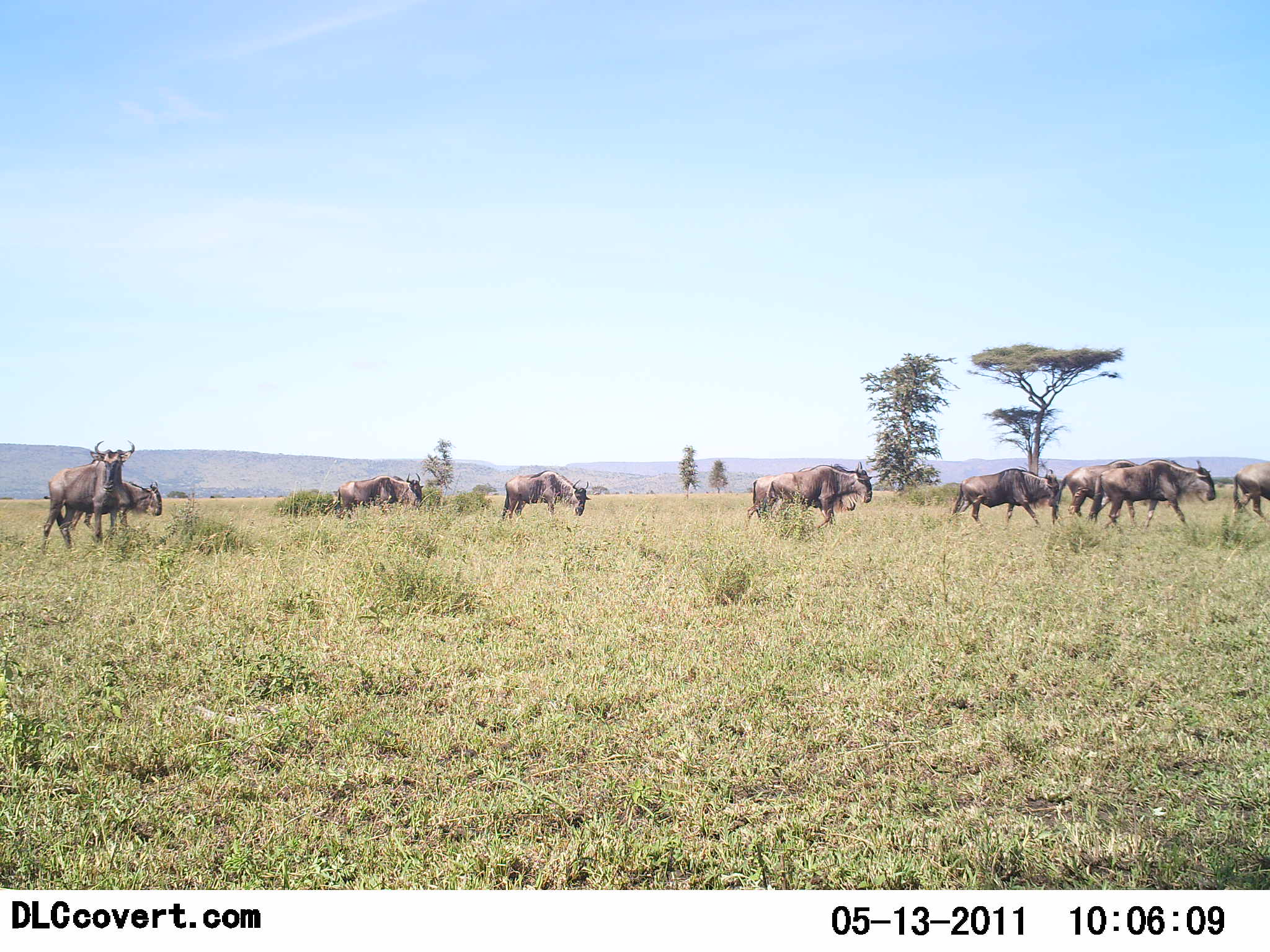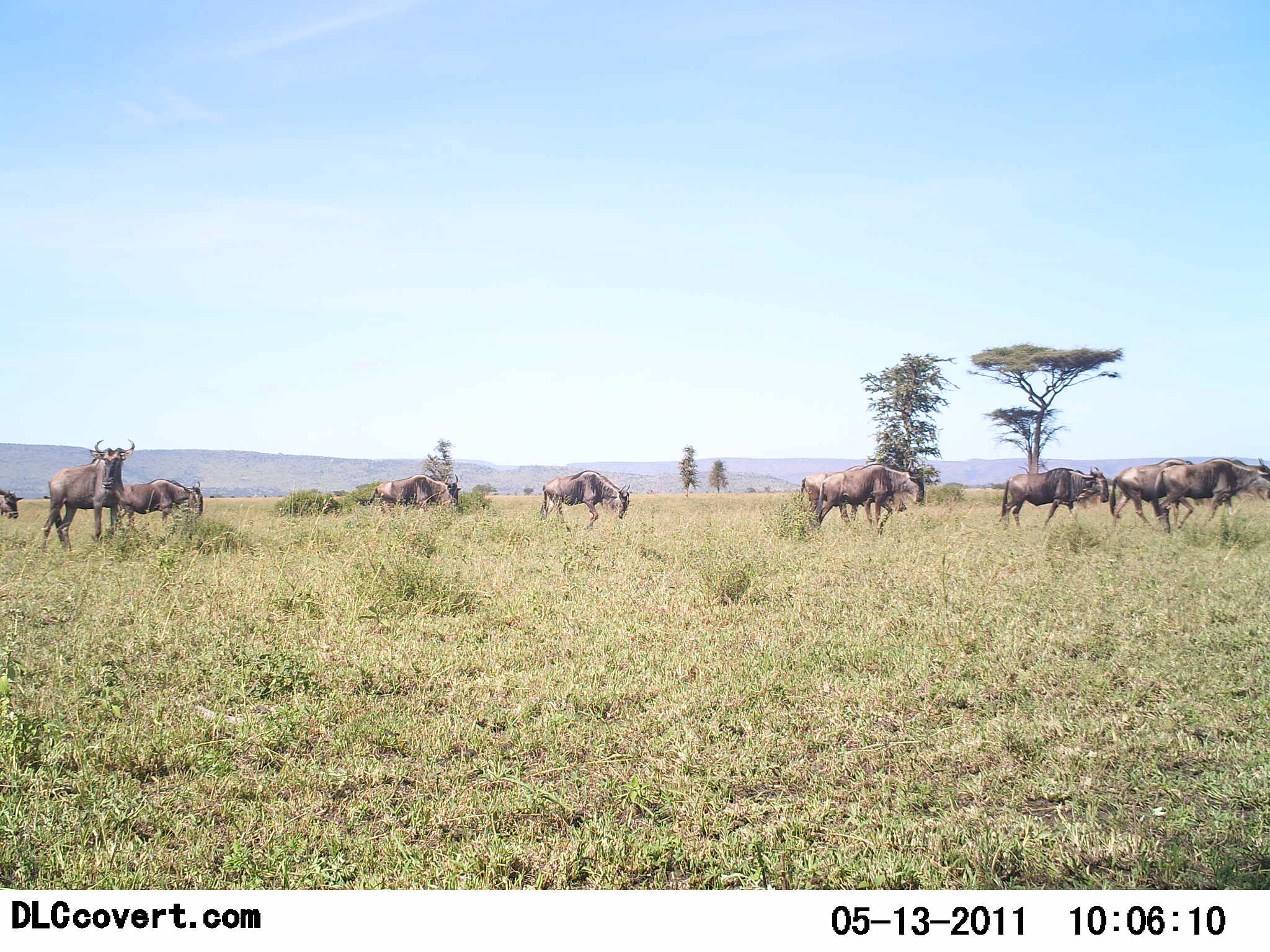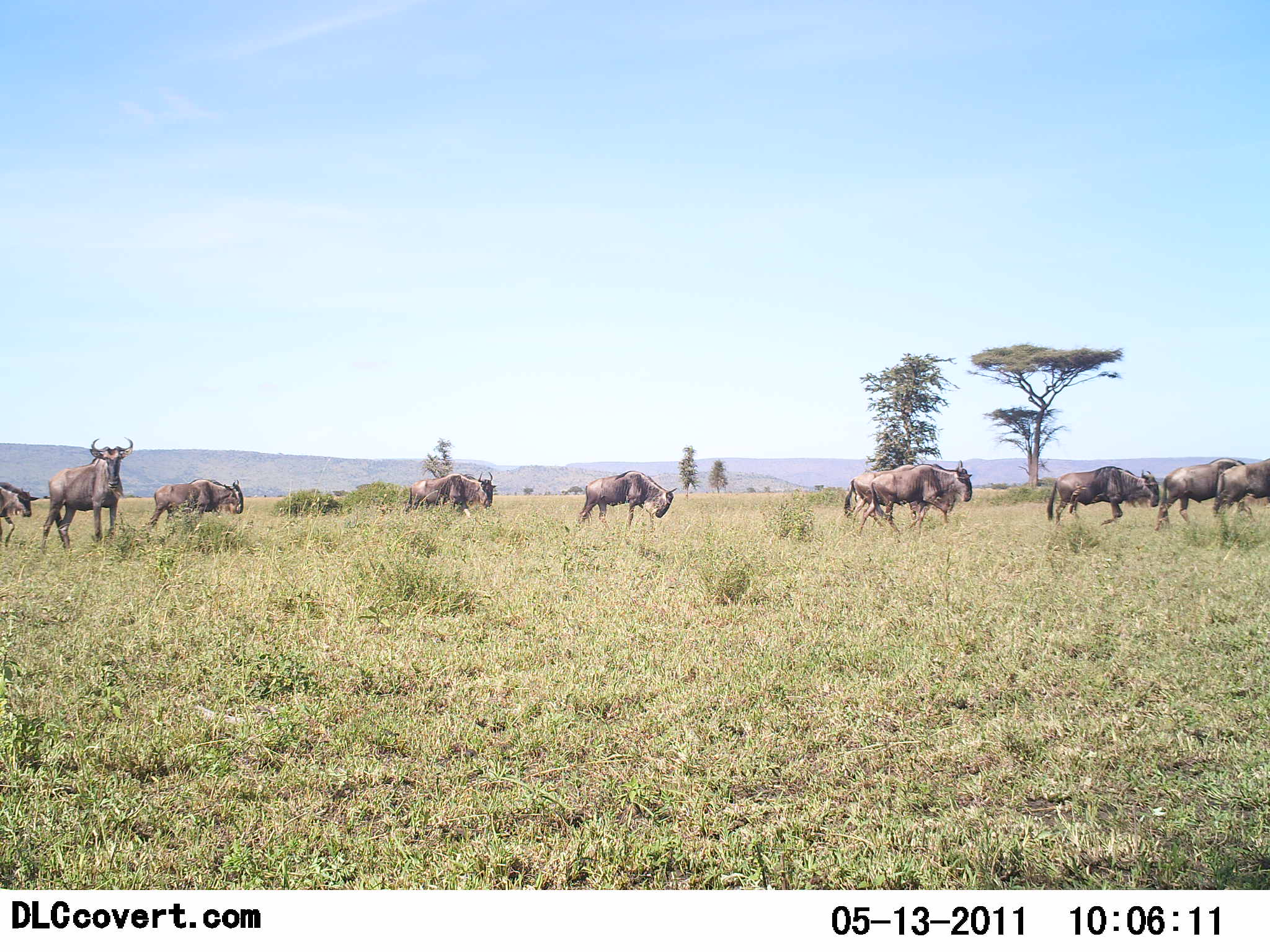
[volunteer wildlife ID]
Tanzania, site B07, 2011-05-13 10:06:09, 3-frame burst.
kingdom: Animalia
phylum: Chordata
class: Mammalia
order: Artiodactyla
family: Bovidae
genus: Connochaetes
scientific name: Connochaetes taurinus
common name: blue wildebeest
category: wildebeest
Wildebeest (blue wildebeest) (Connochaetes taurinus), count 11-50. Behavior (volunteer vote fractions): standing 18%, resting 0%, moving 100%, interacting 0%. Young present (vote fraction): 0%. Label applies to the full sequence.